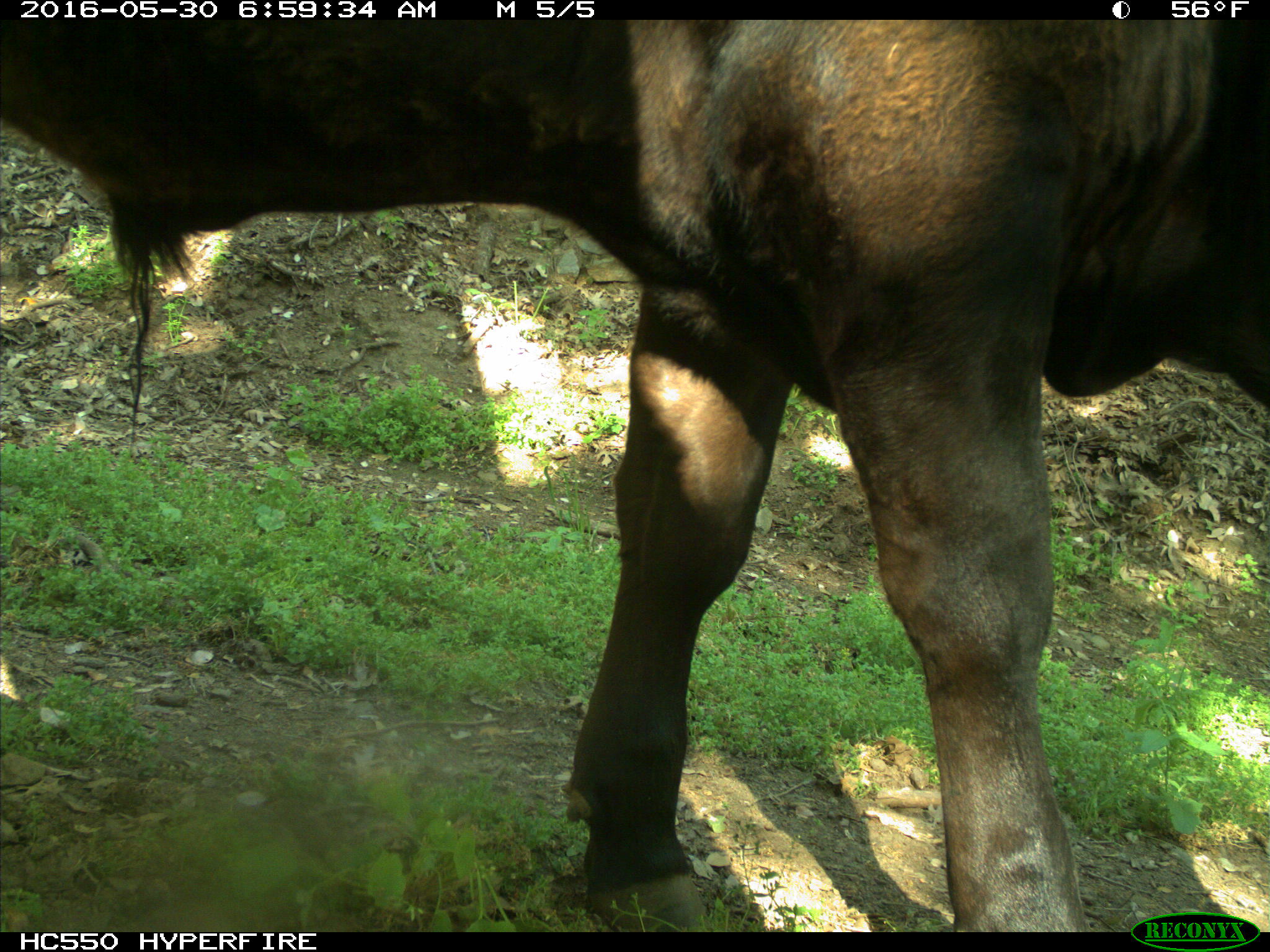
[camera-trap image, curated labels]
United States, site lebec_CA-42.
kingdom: Animalia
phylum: Chordata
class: Mammalia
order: Artiodactyla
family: Bovidae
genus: Bos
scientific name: Bos taurus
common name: domestic cow